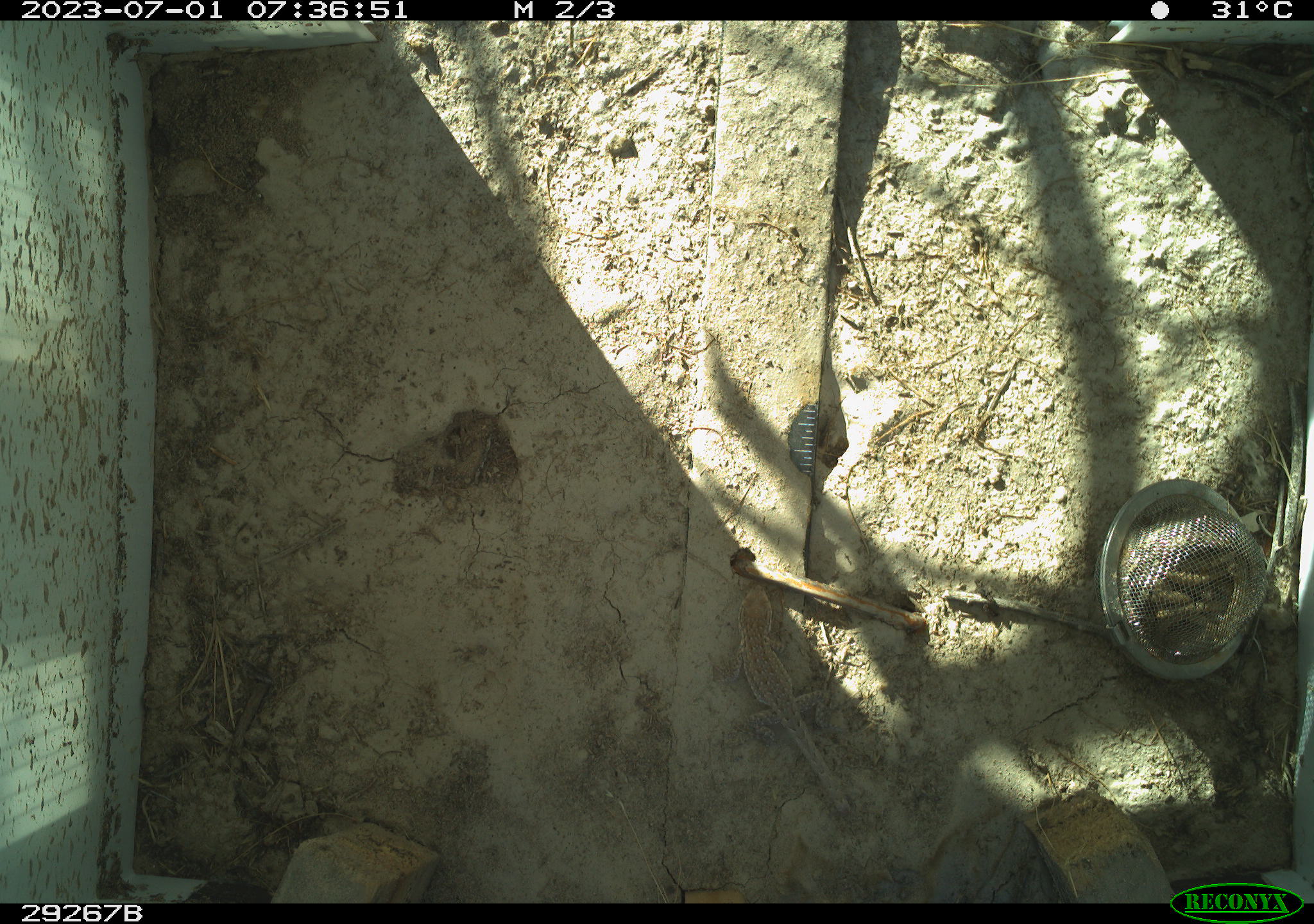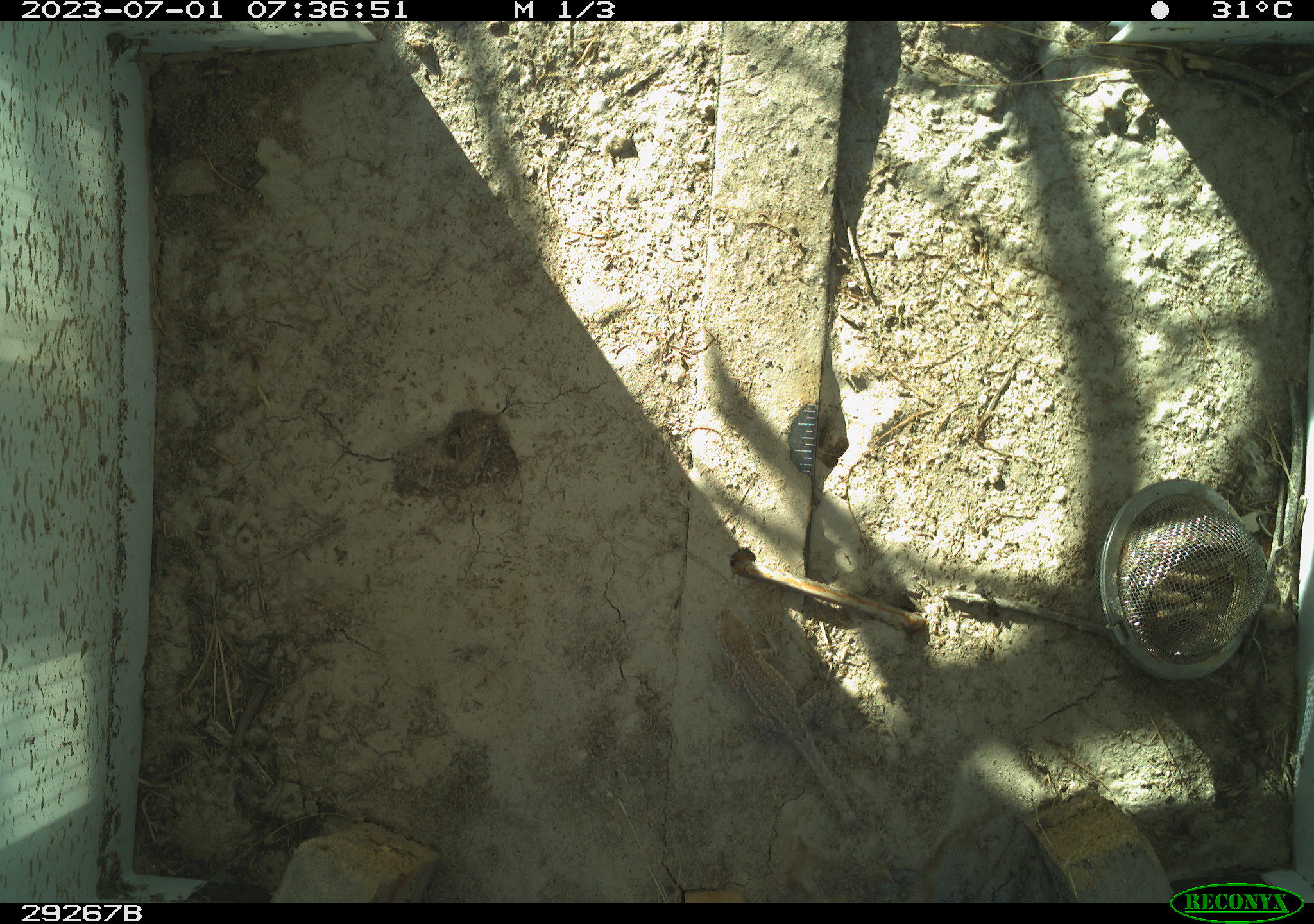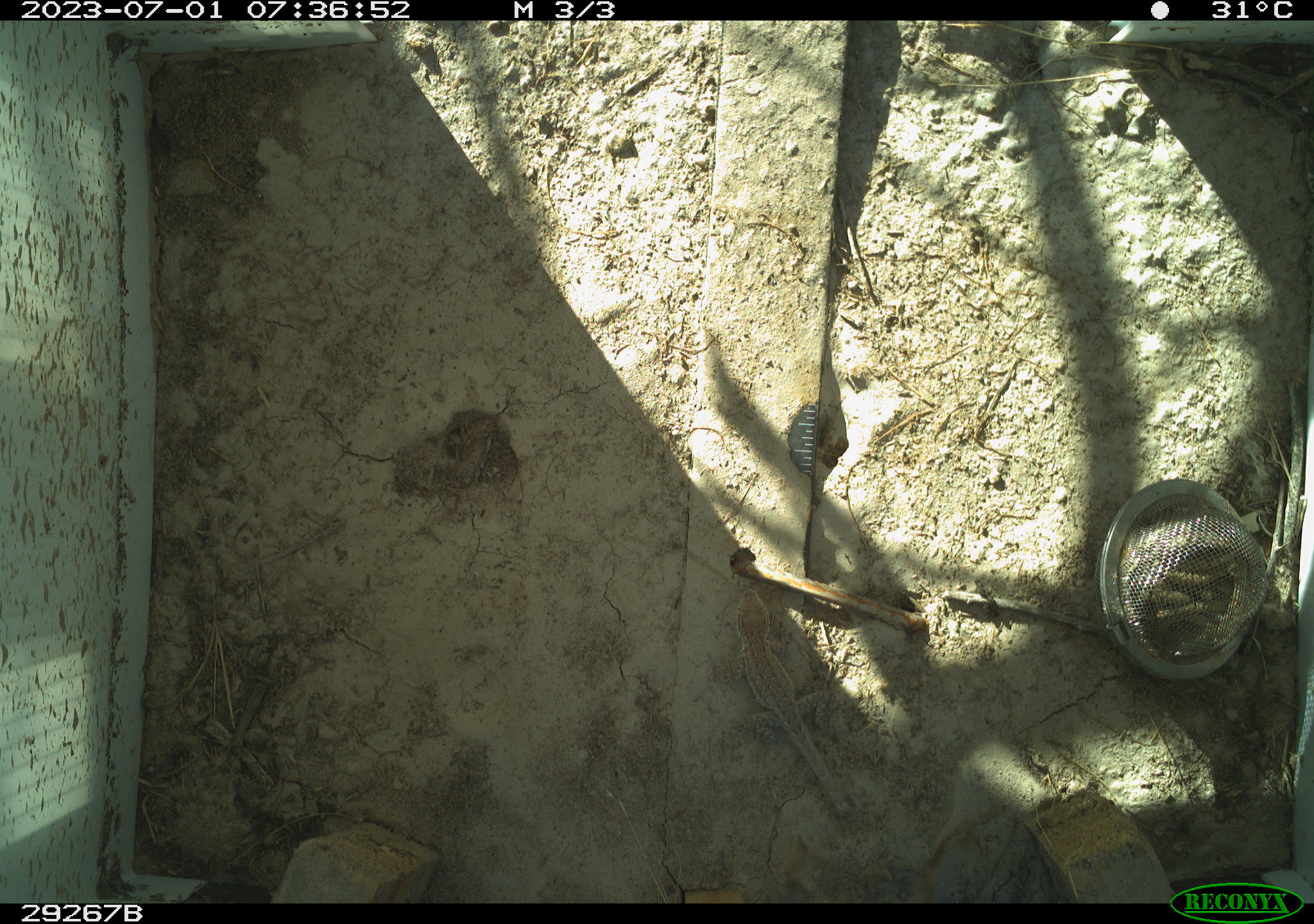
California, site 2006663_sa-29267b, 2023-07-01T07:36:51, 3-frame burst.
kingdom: Animalia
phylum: Chordata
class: Reptilia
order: Squamata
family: Phrynosomatidae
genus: Uta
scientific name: Uta stansburiana elegans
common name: western side-blotched lizard